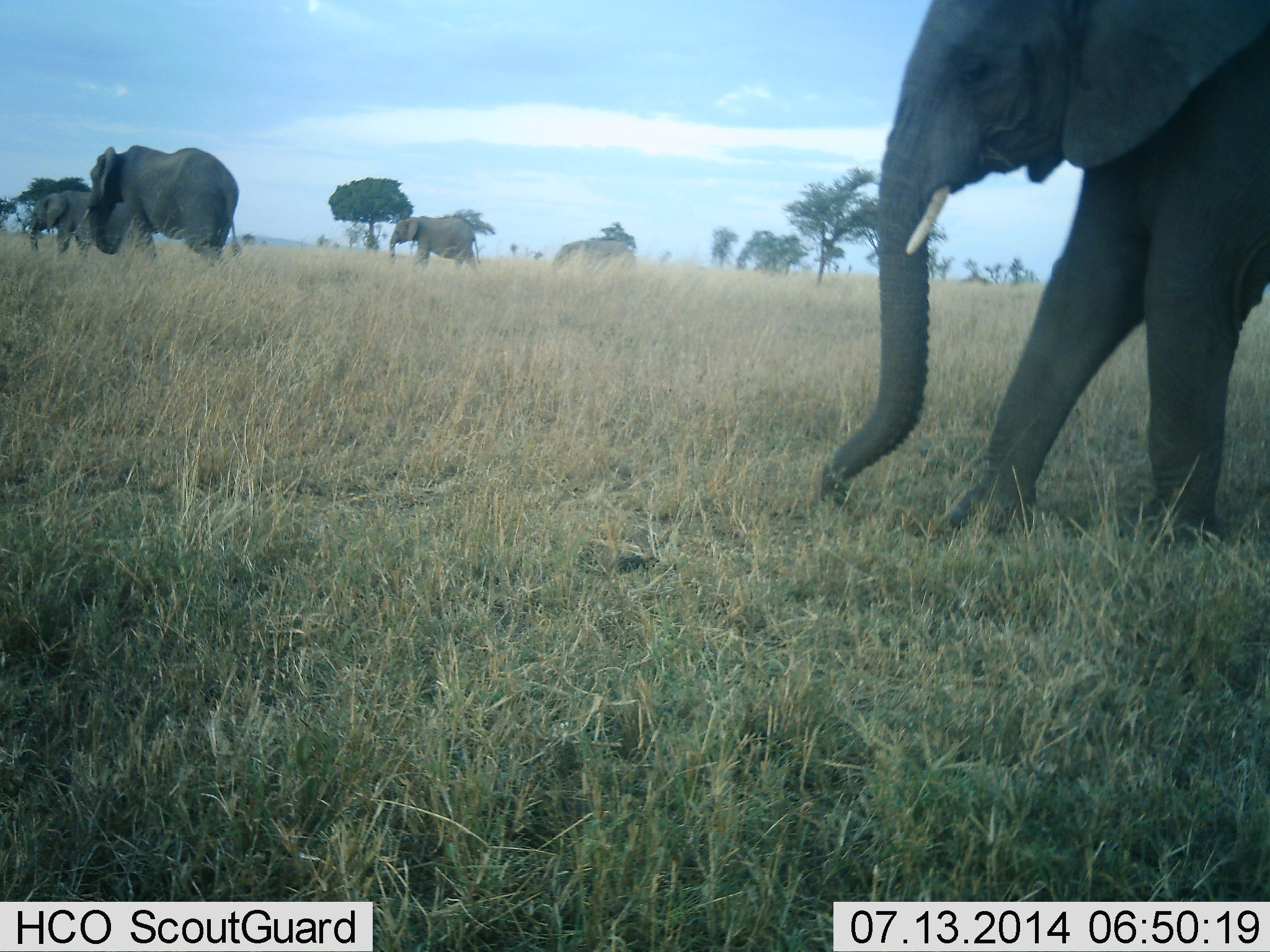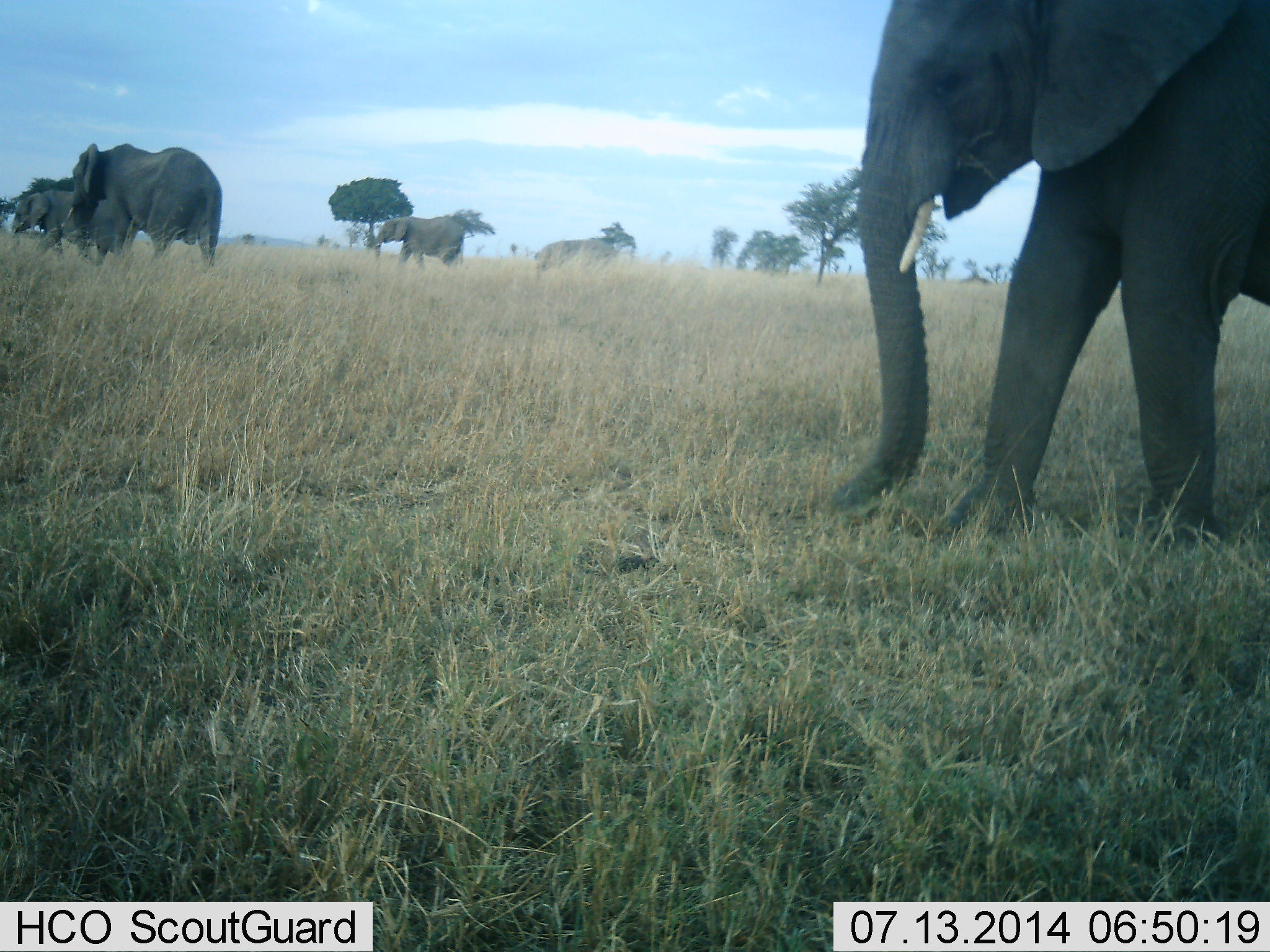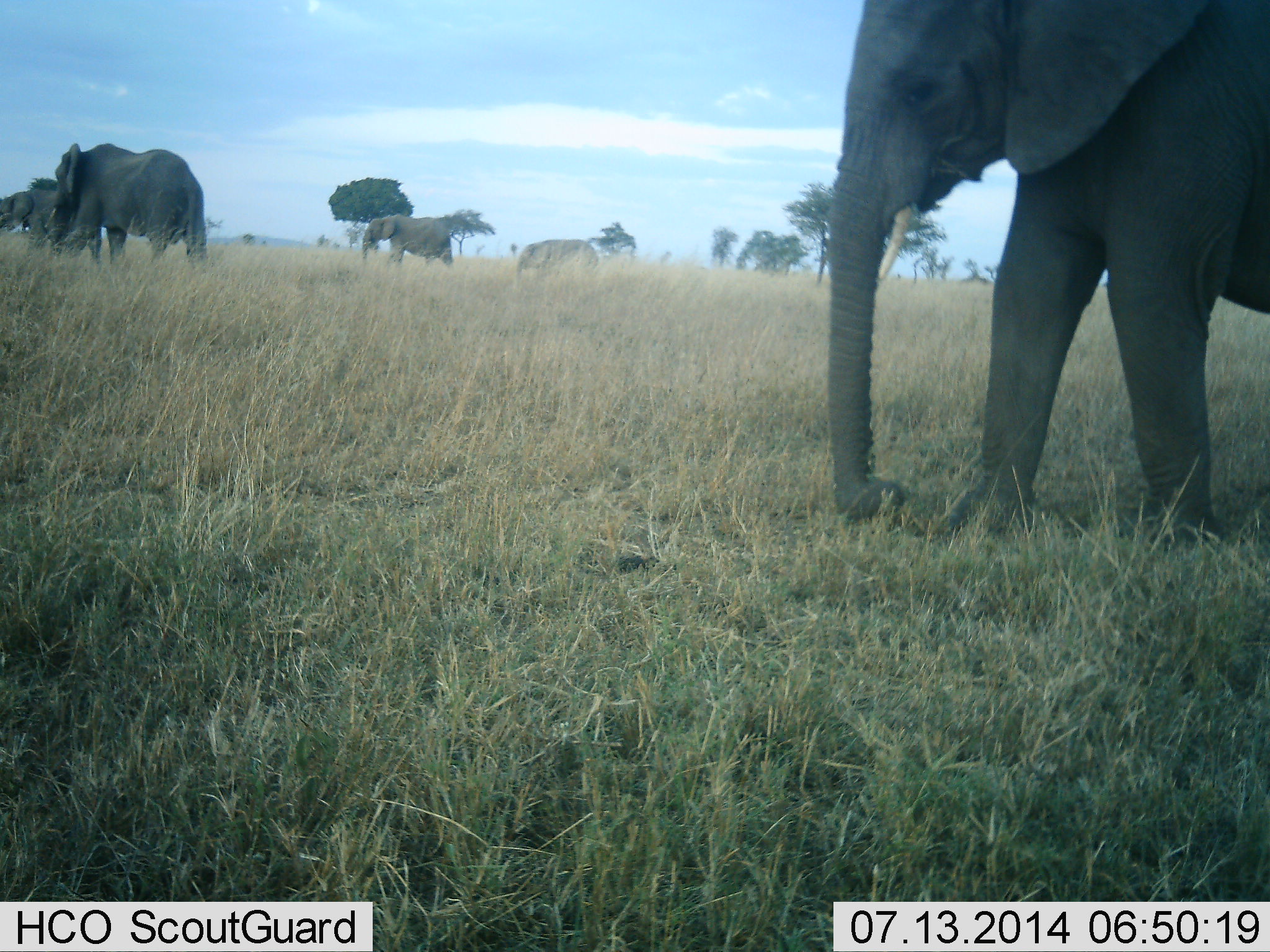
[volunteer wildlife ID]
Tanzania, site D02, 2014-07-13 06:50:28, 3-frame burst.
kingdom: Animalia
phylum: Chordata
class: Mammalia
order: Proboscidea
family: Elephantidae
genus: Loxodonta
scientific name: Loxodonta africana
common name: african bush elephant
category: elephant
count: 5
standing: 0%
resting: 0%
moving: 100%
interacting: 0%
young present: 10%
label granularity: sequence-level